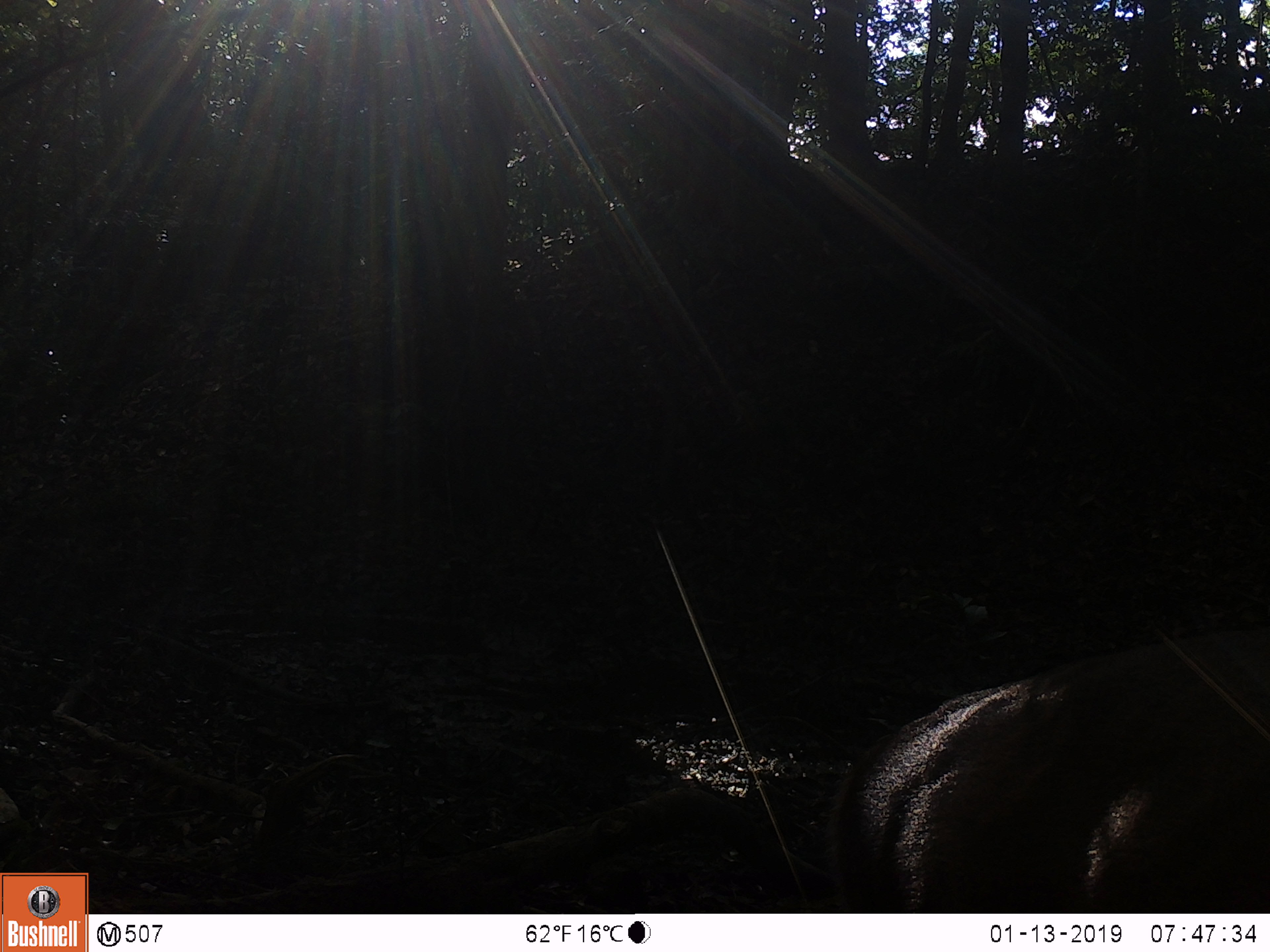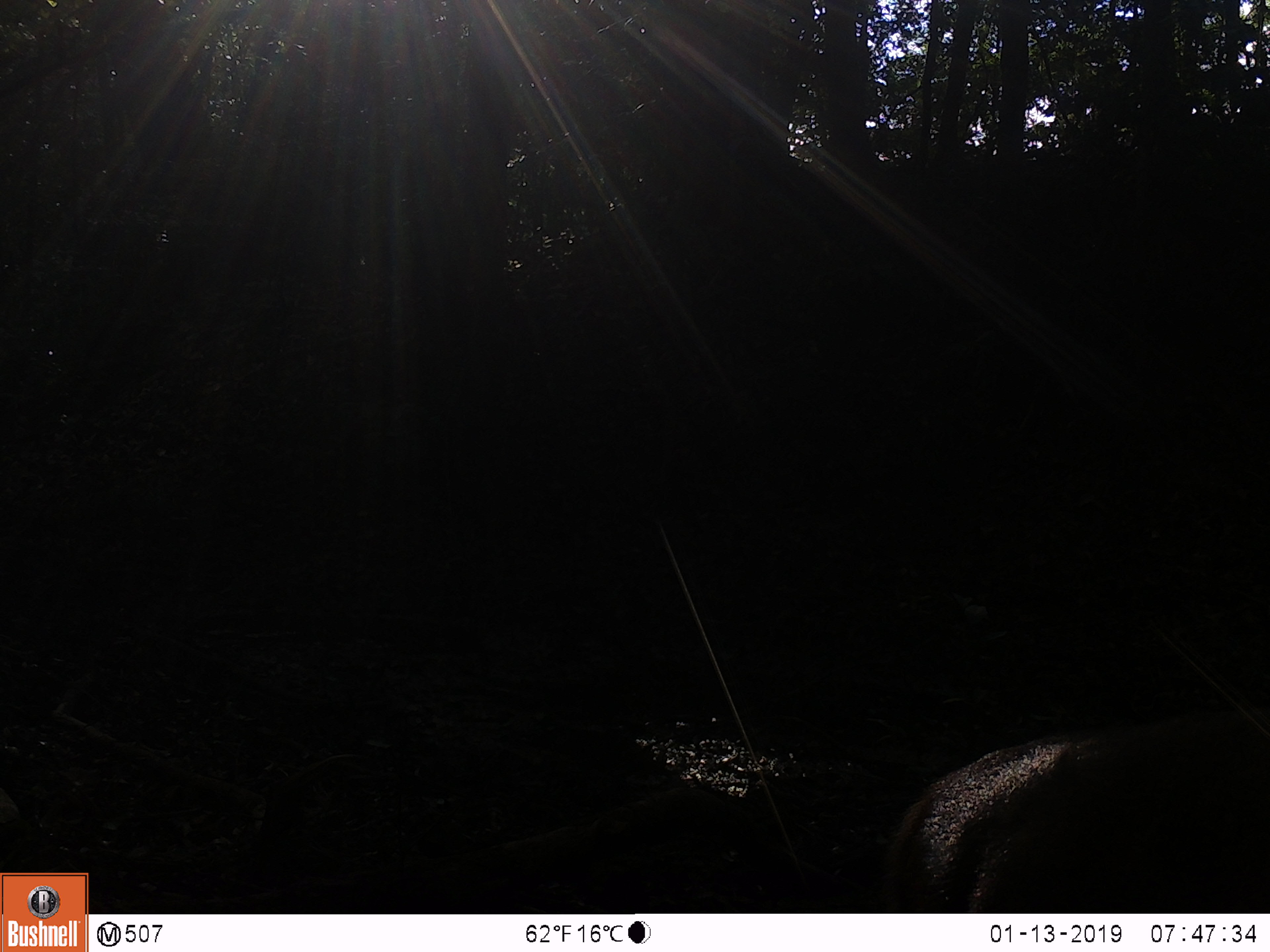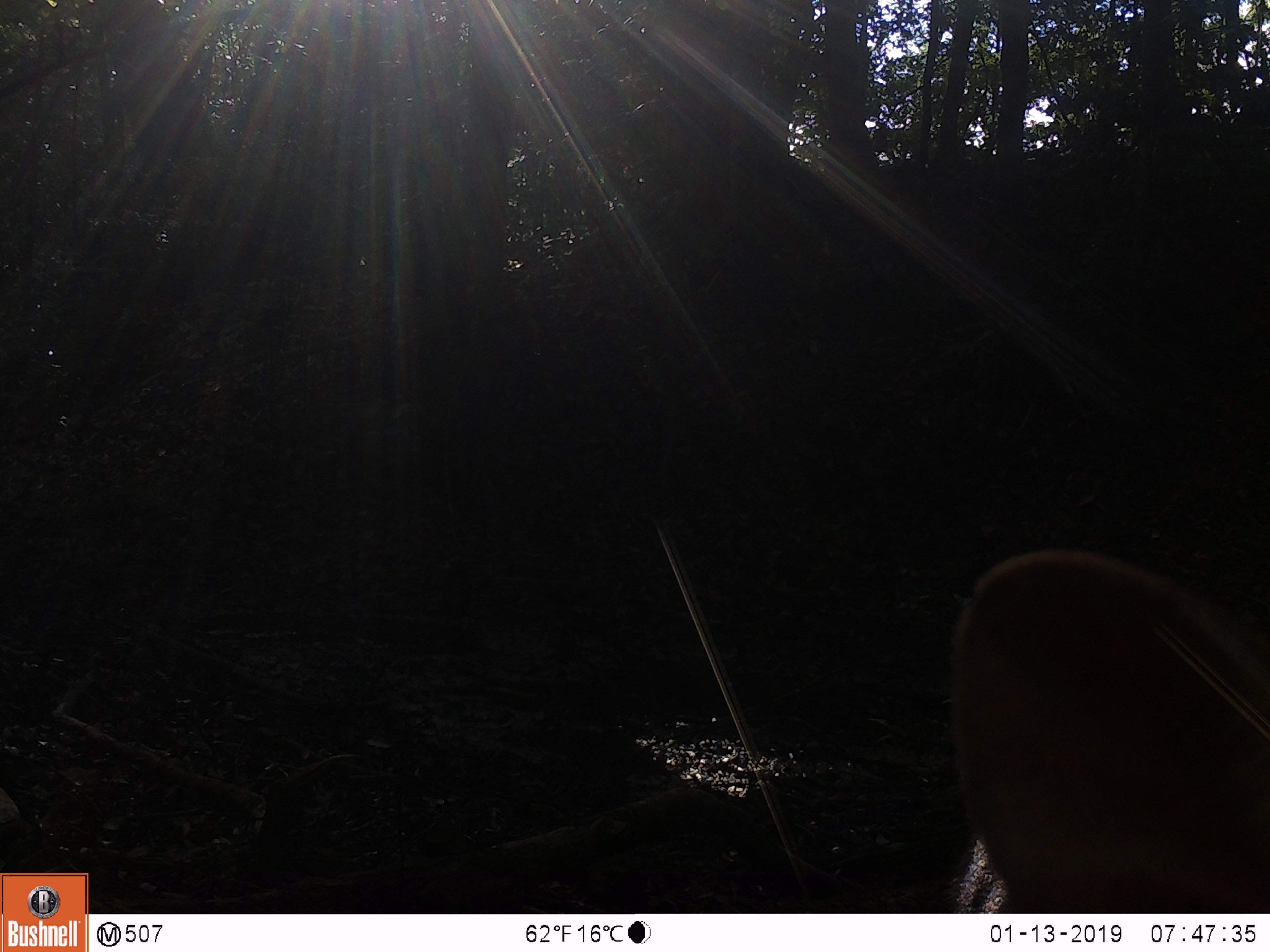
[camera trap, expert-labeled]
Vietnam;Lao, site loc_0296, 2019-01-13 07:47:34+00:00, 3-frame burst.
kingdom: Animalia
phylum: Chordata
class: Mammalia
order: Artiodactyla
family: Cervidae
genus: Rusa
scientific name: Rusa unicolor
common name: sambar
Sambar (Rusa unicolor). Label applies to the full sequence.